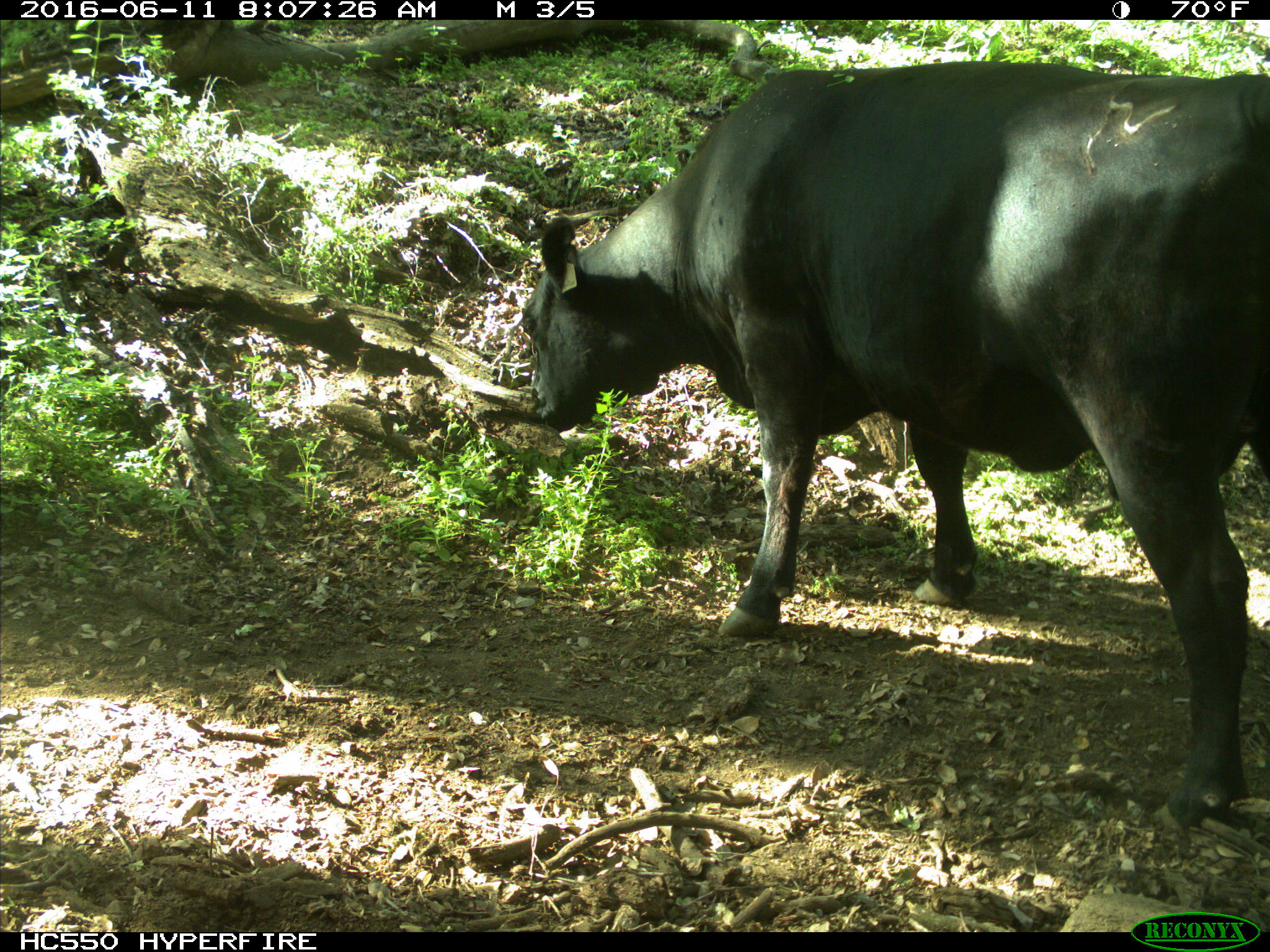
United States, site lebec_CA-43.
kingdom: Animalia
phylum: Chordata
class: Mammalia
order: Artiodactyla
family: Bovidae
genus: Bos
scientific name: Bos taurus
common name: domestic cow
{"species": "Bos taurus (domestic cow)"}